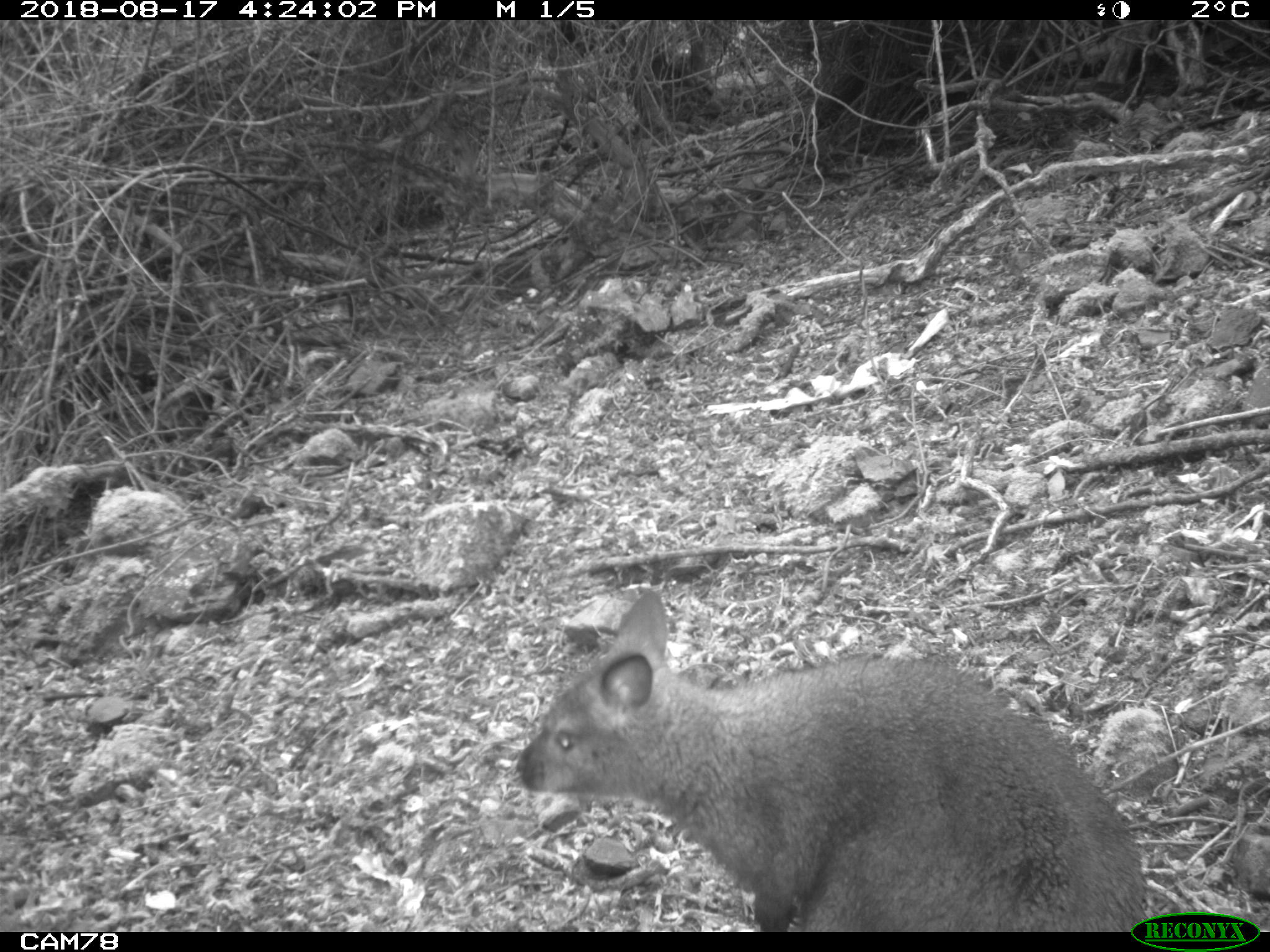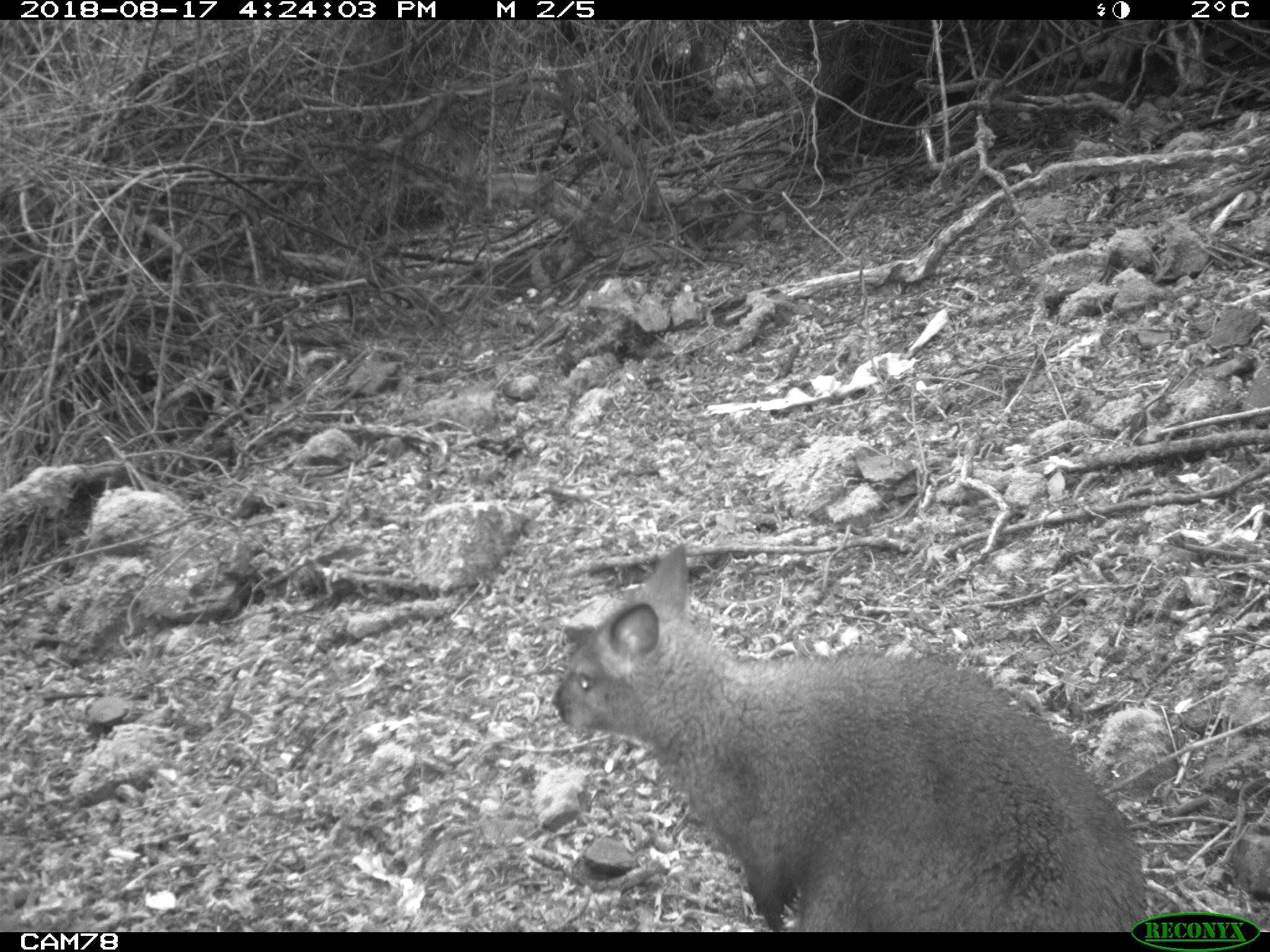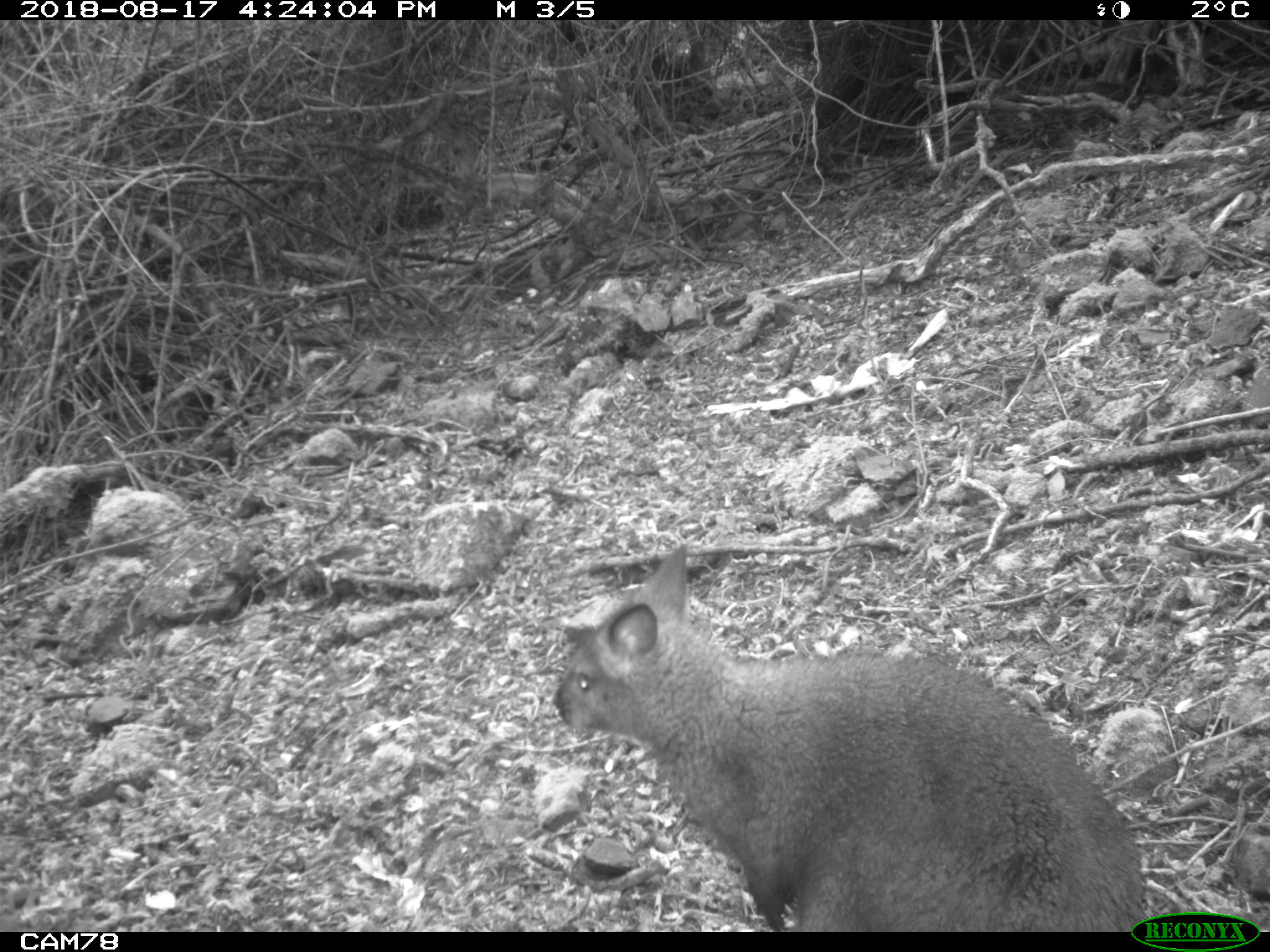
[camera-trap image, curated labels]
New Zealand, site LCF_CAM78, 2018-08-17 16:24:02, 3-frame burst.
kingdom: Animalia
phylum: Chordata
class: Mammalia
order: Diprotodontia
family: Macropodidae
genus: Notamacropus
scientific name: Notamacropus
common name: wallaby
Wallaby (Notamacropus).